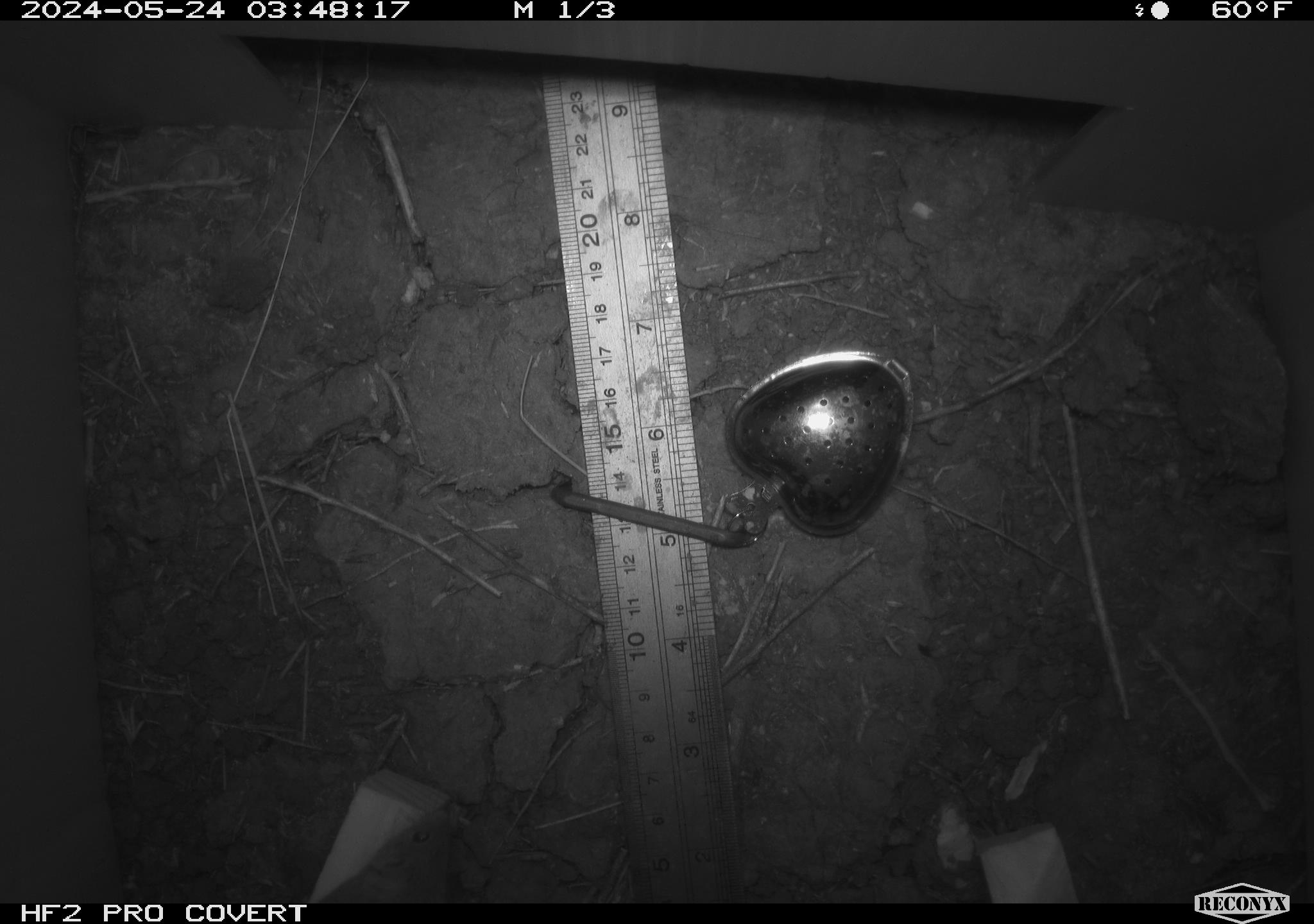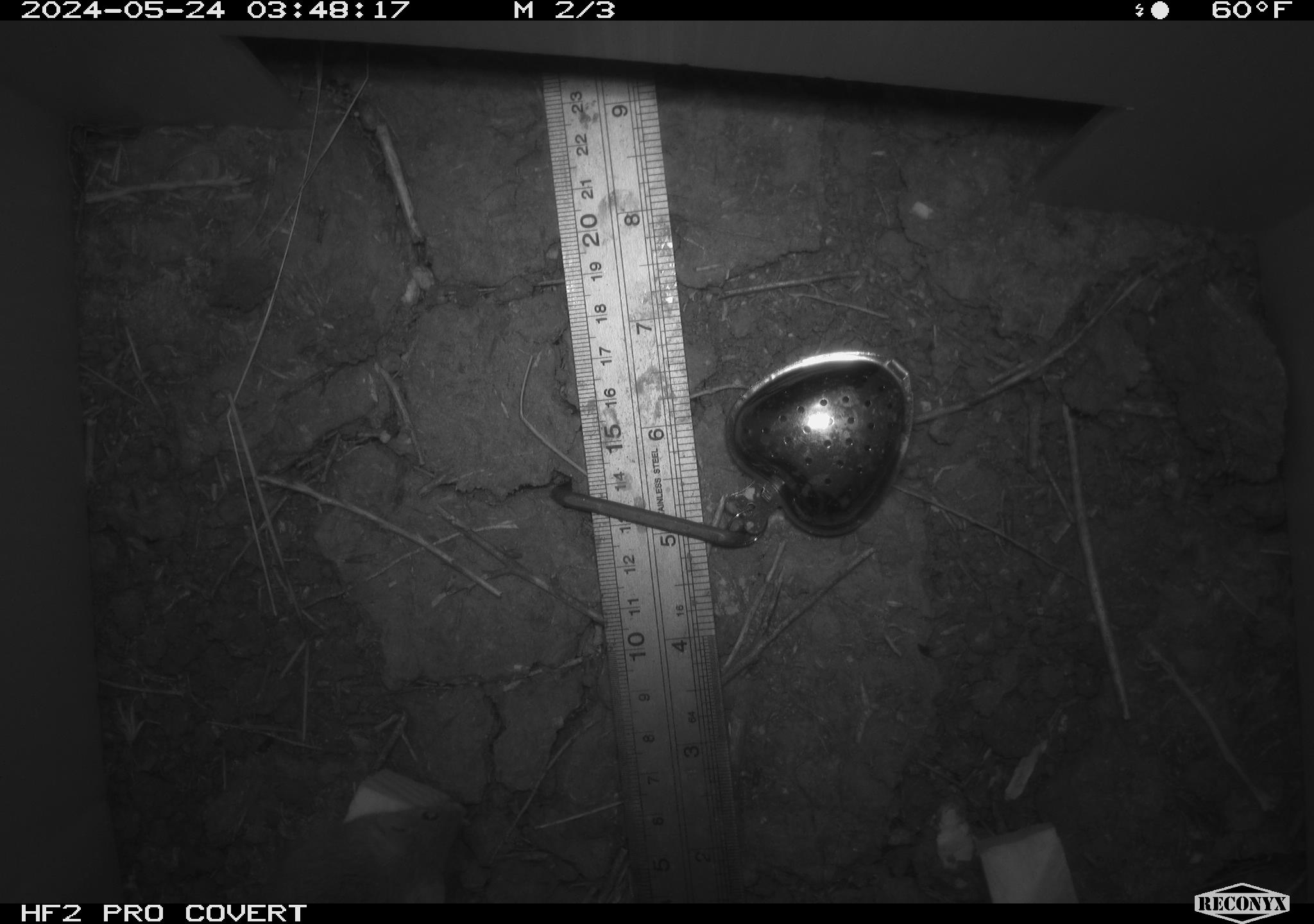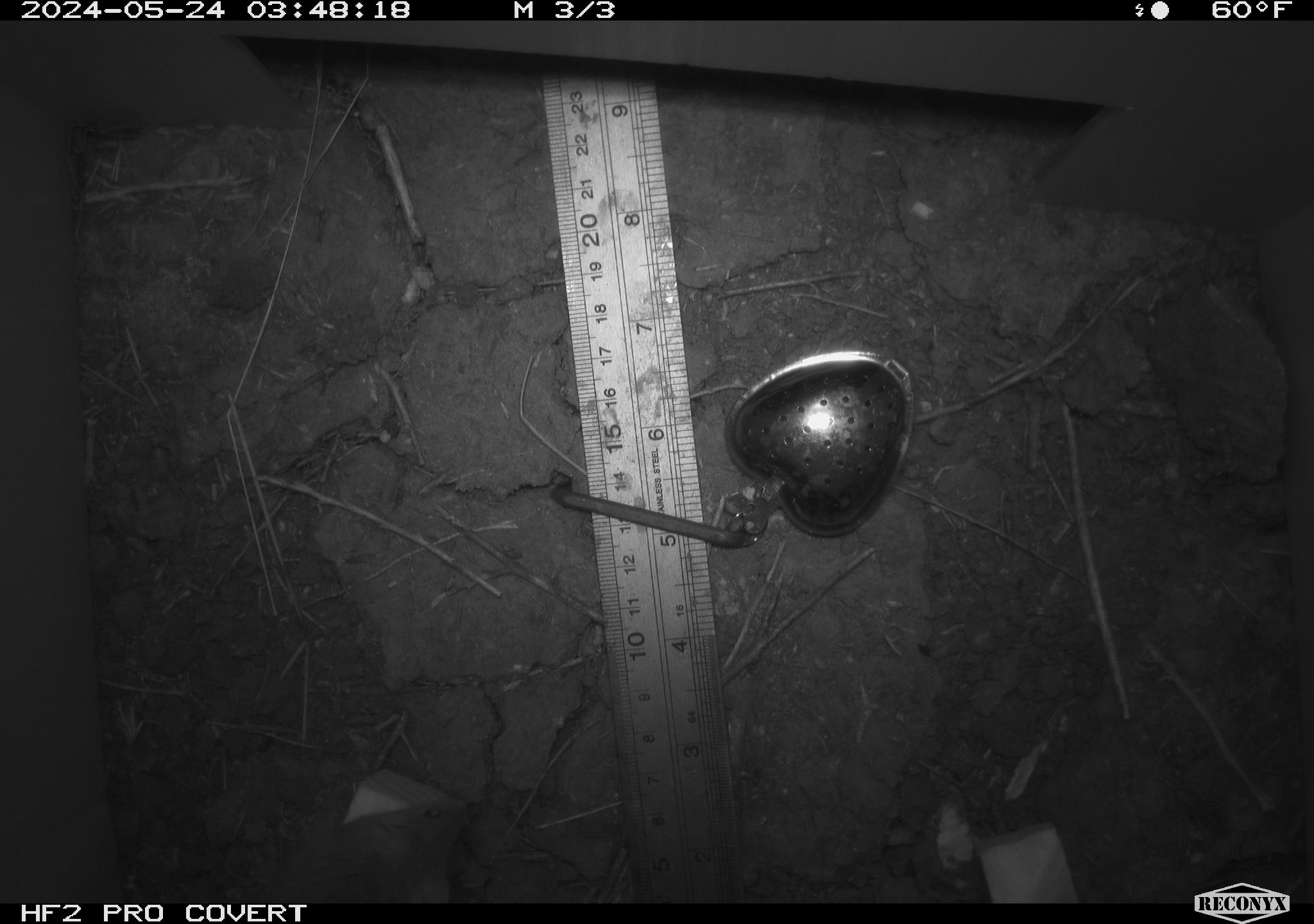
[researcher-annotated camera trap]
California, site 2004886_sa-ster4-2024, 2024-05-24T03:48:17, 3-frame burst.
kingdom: Animalia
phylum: Chordata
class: Mammalia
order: Rodentia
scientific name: Rodentia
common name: mouse species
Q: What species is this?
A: Mouse species (Rodentia).